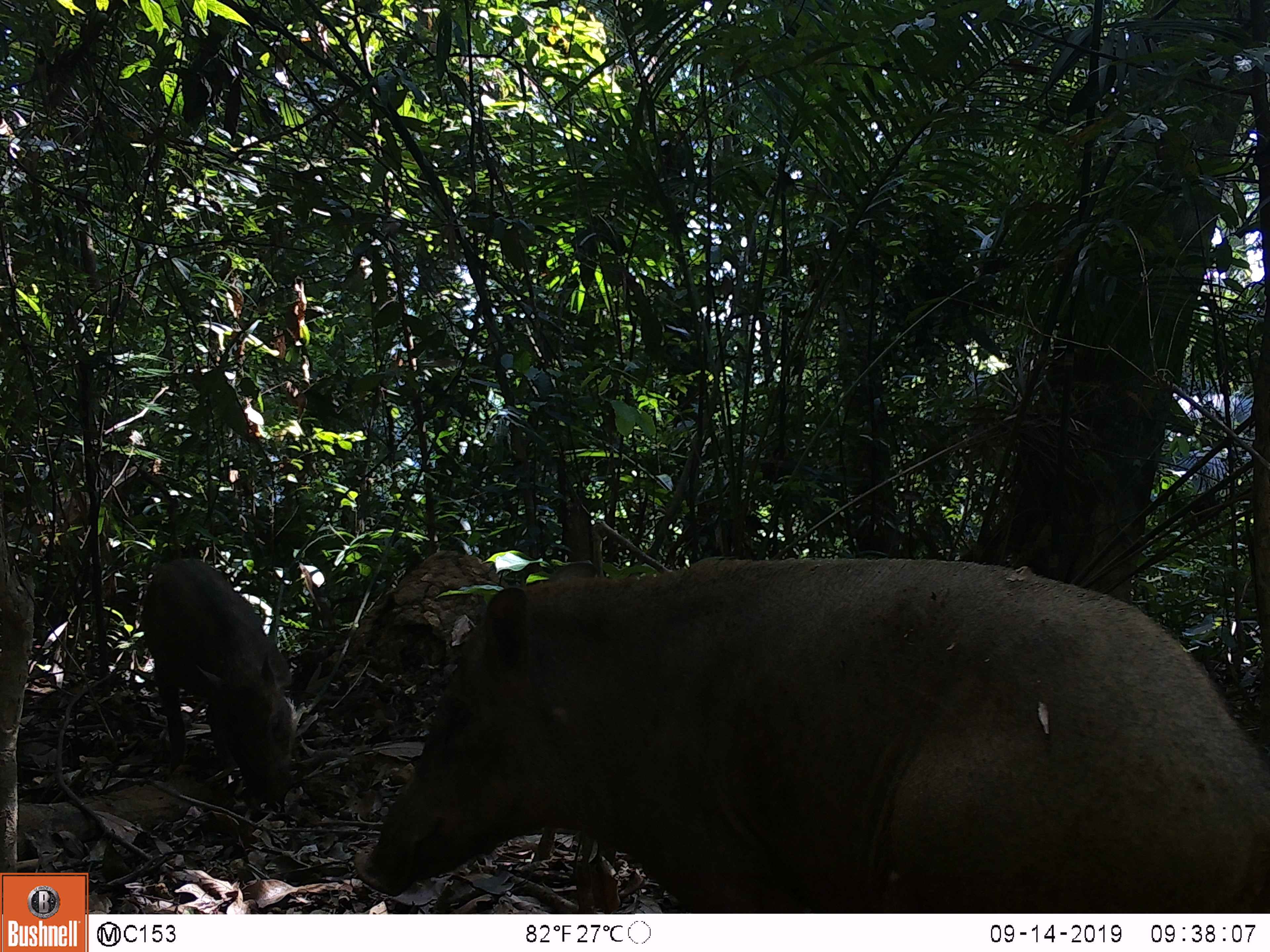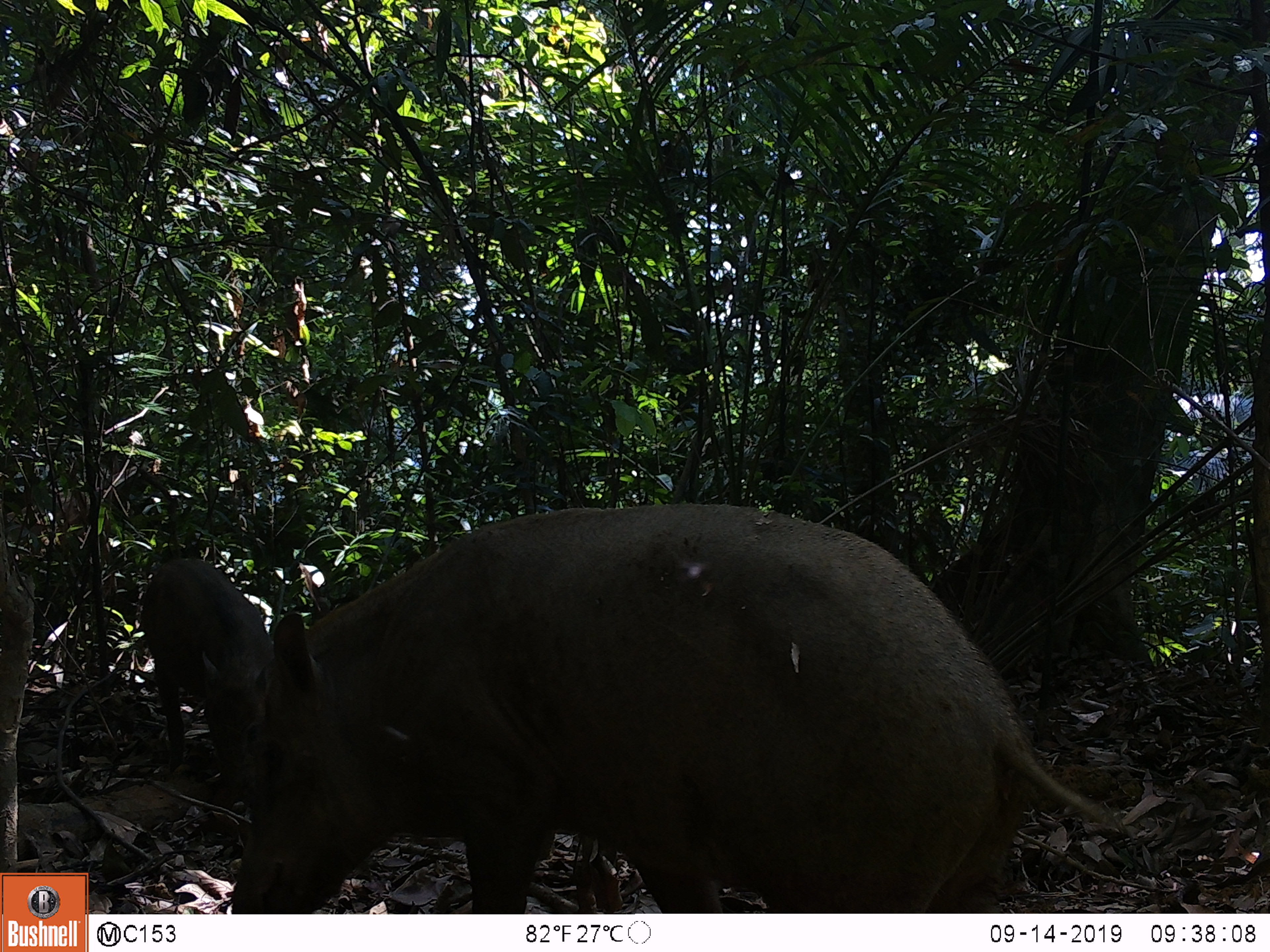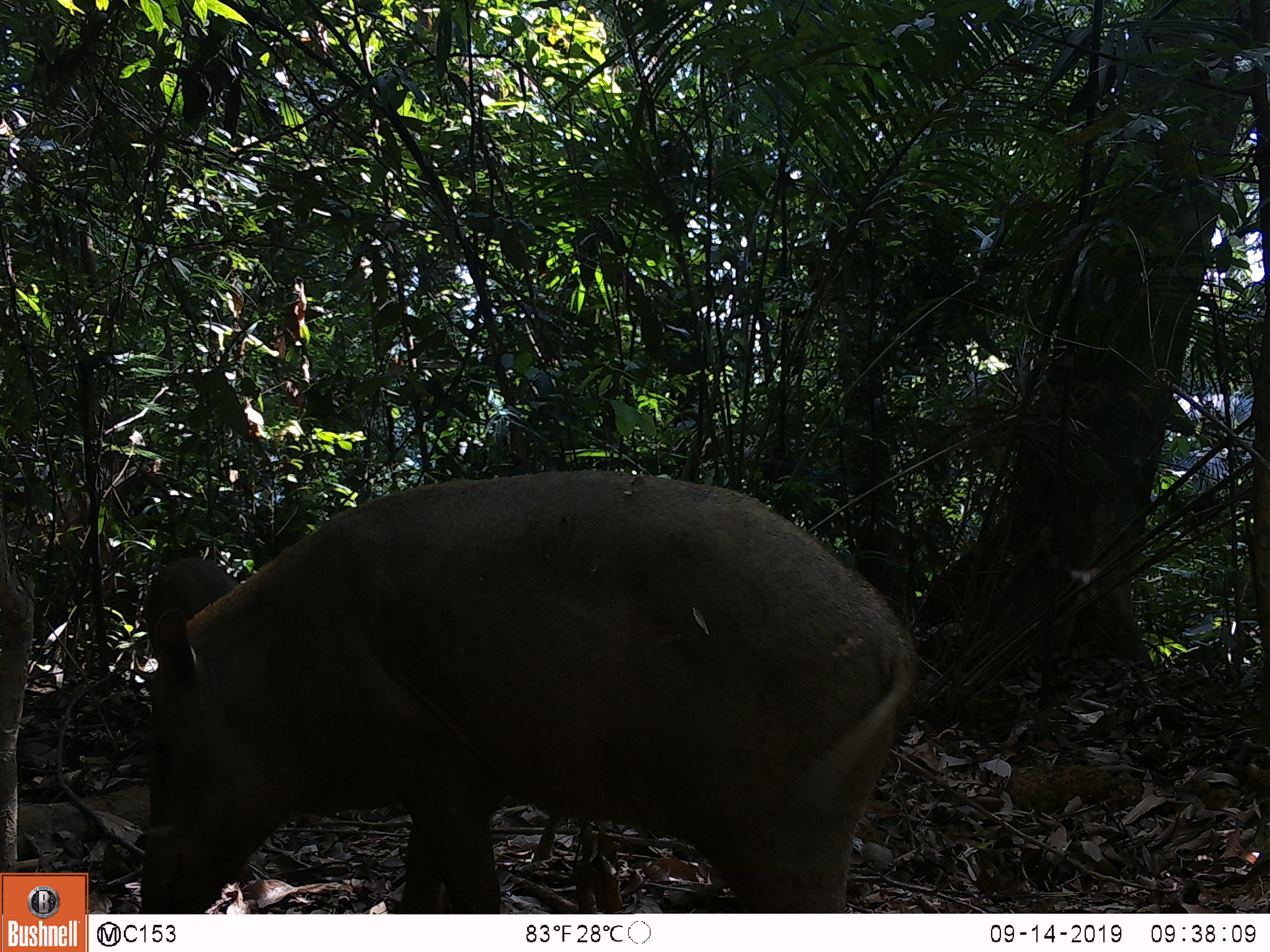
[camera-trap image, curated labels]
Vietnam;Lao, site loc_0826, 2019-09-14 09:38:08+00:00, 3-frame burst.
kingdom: Animalia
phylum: Chordata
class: Mammalia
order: Artiodactyla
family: Suidae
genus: Sus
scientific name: Sus scrofa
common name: eurasian wild pig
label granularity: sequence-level